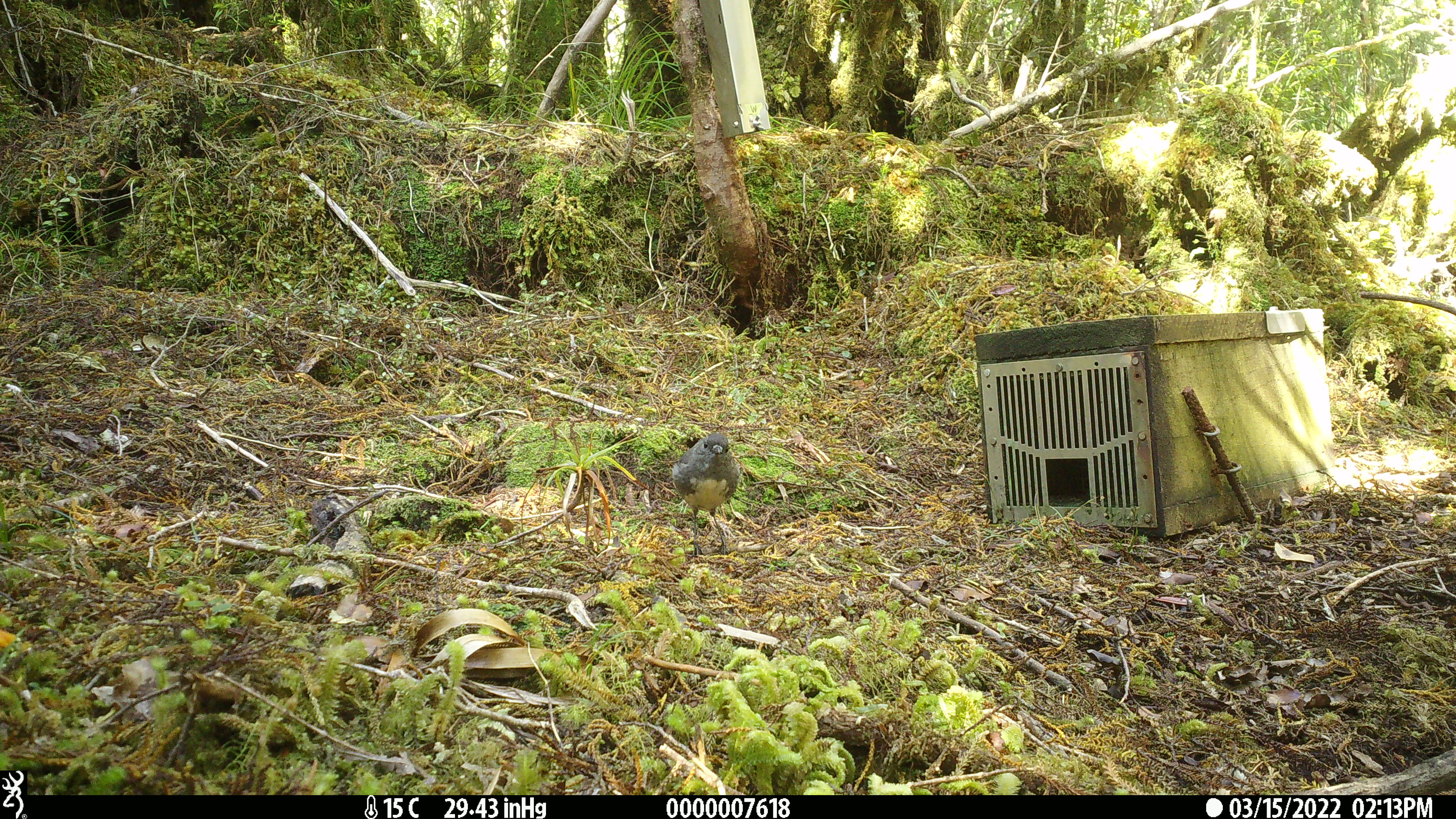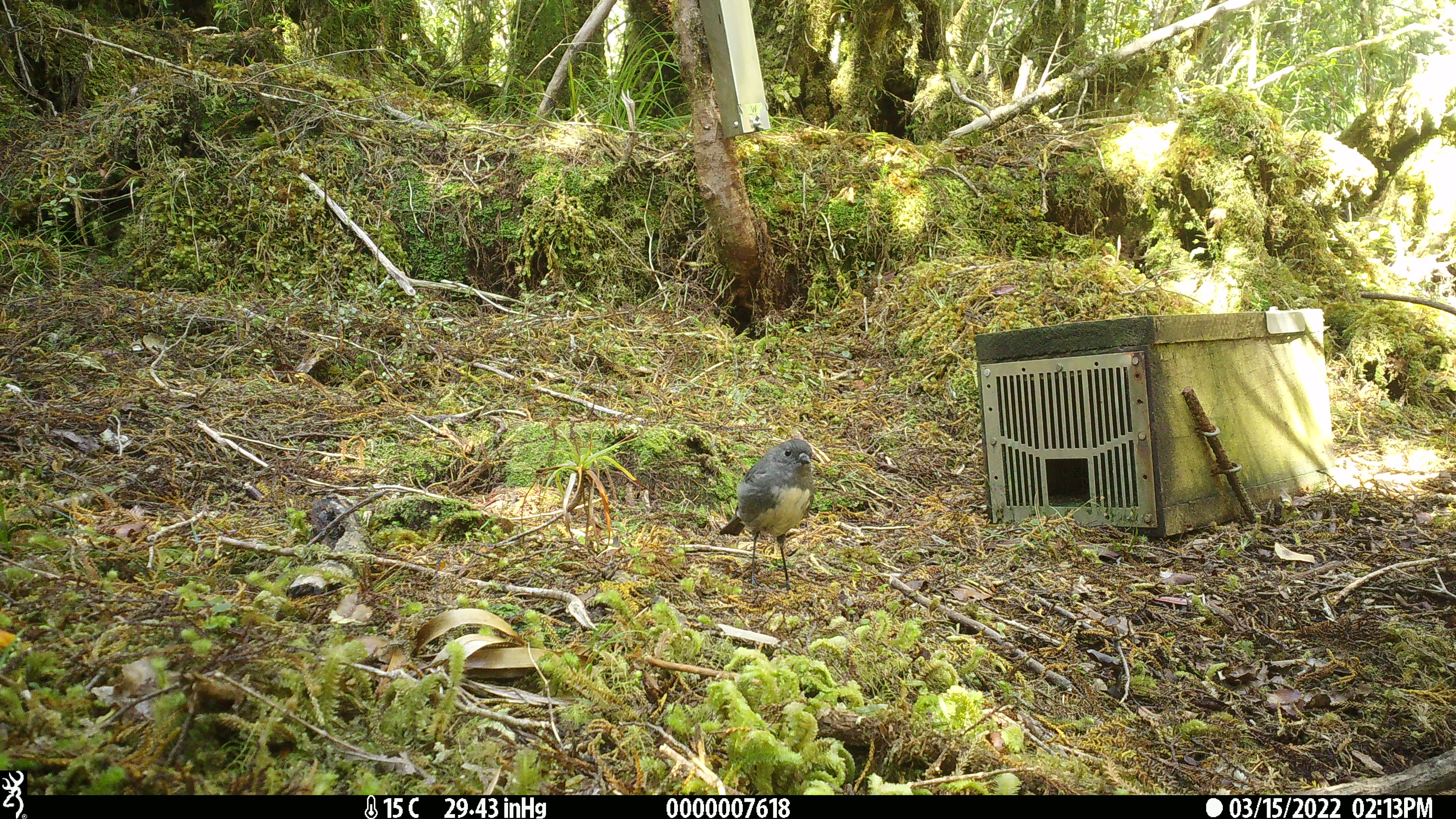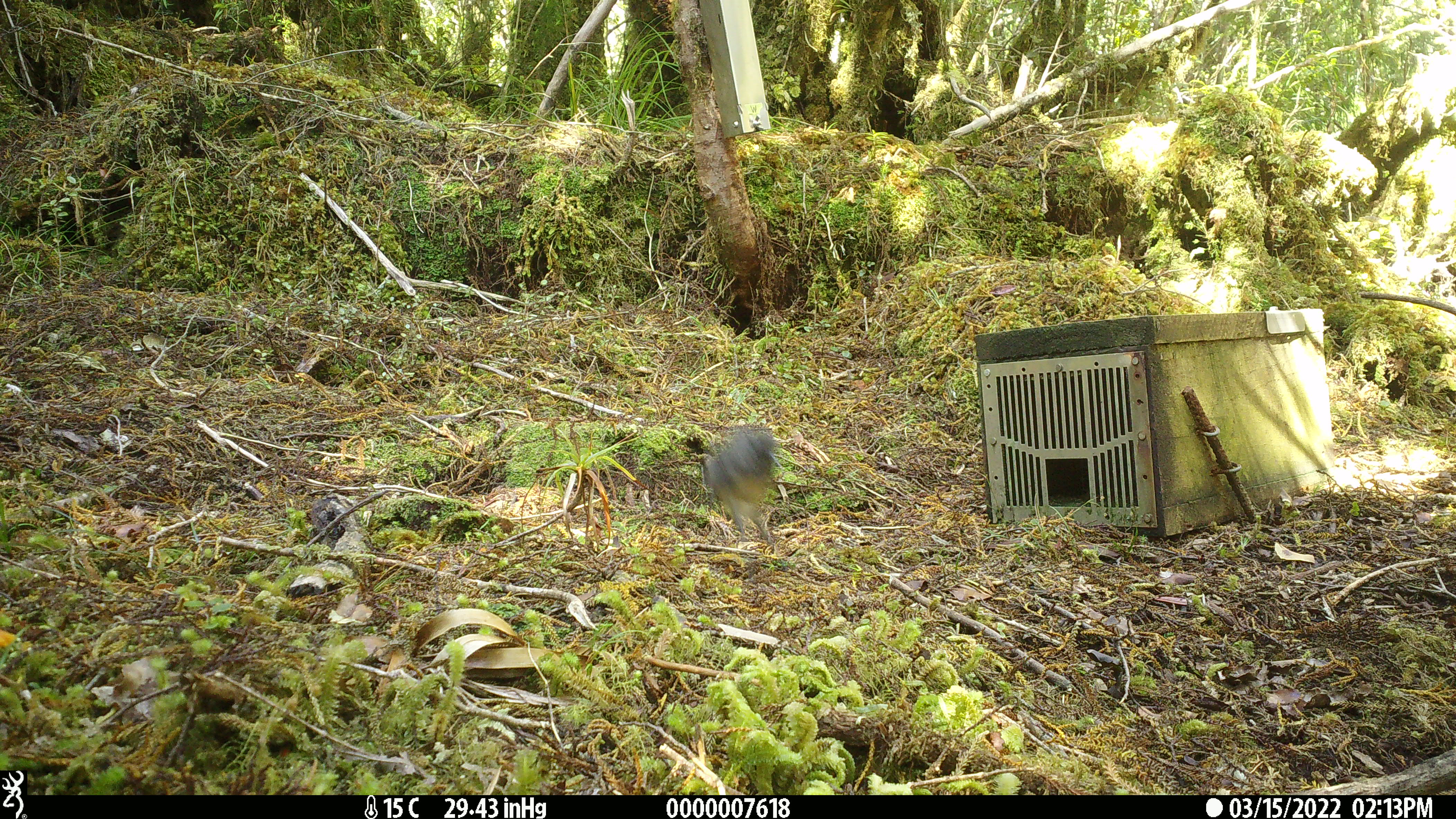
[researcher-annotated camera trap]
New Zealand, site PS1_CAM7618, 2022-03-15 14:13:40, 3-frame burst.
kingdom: Animalia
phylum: Chordata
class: Aves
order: Passeriformes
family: Petroicidae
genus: Petroica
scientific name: Petroica australis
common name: new zealand robin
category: robin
Robin (new zealand robin) (Petroica australis).